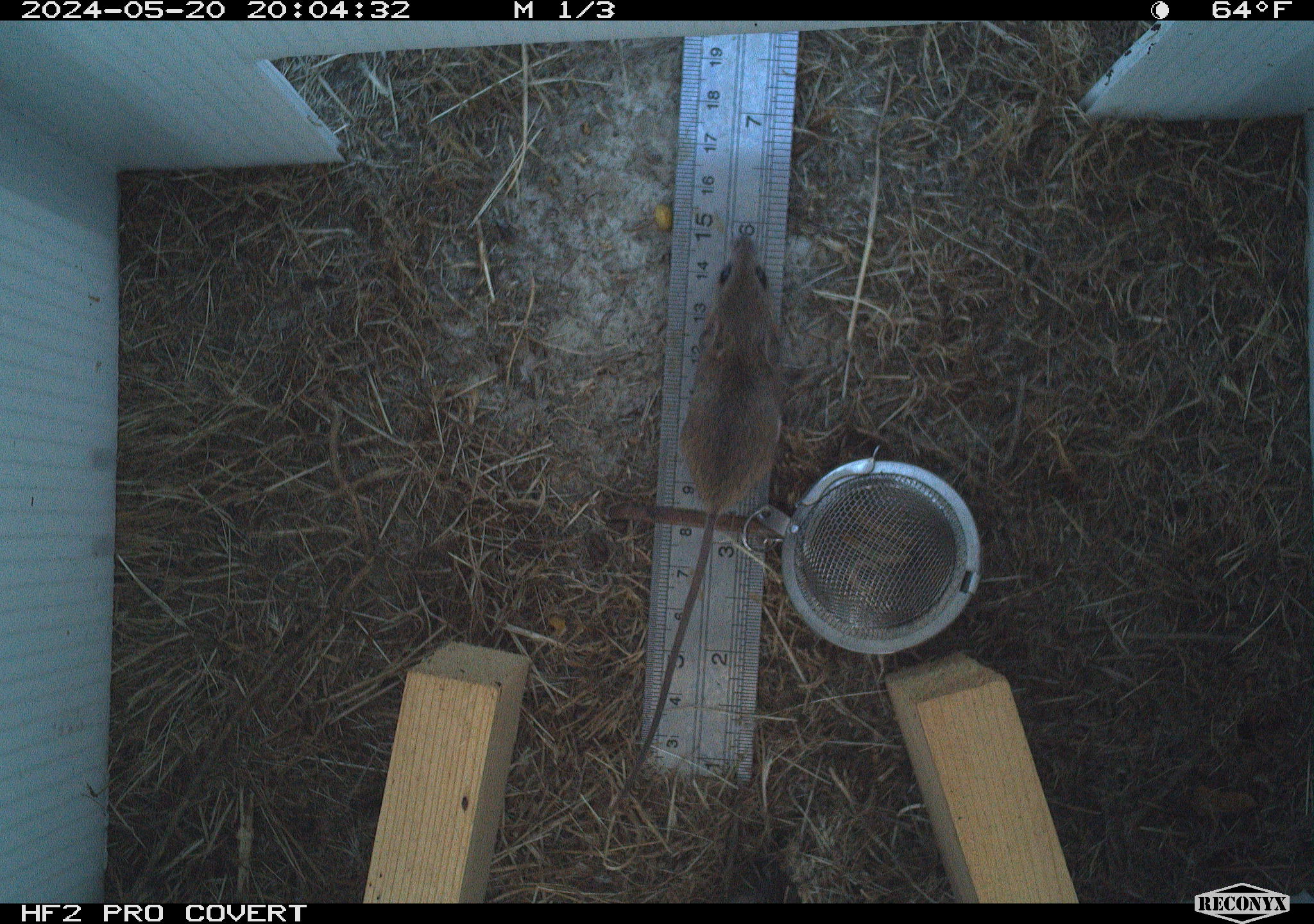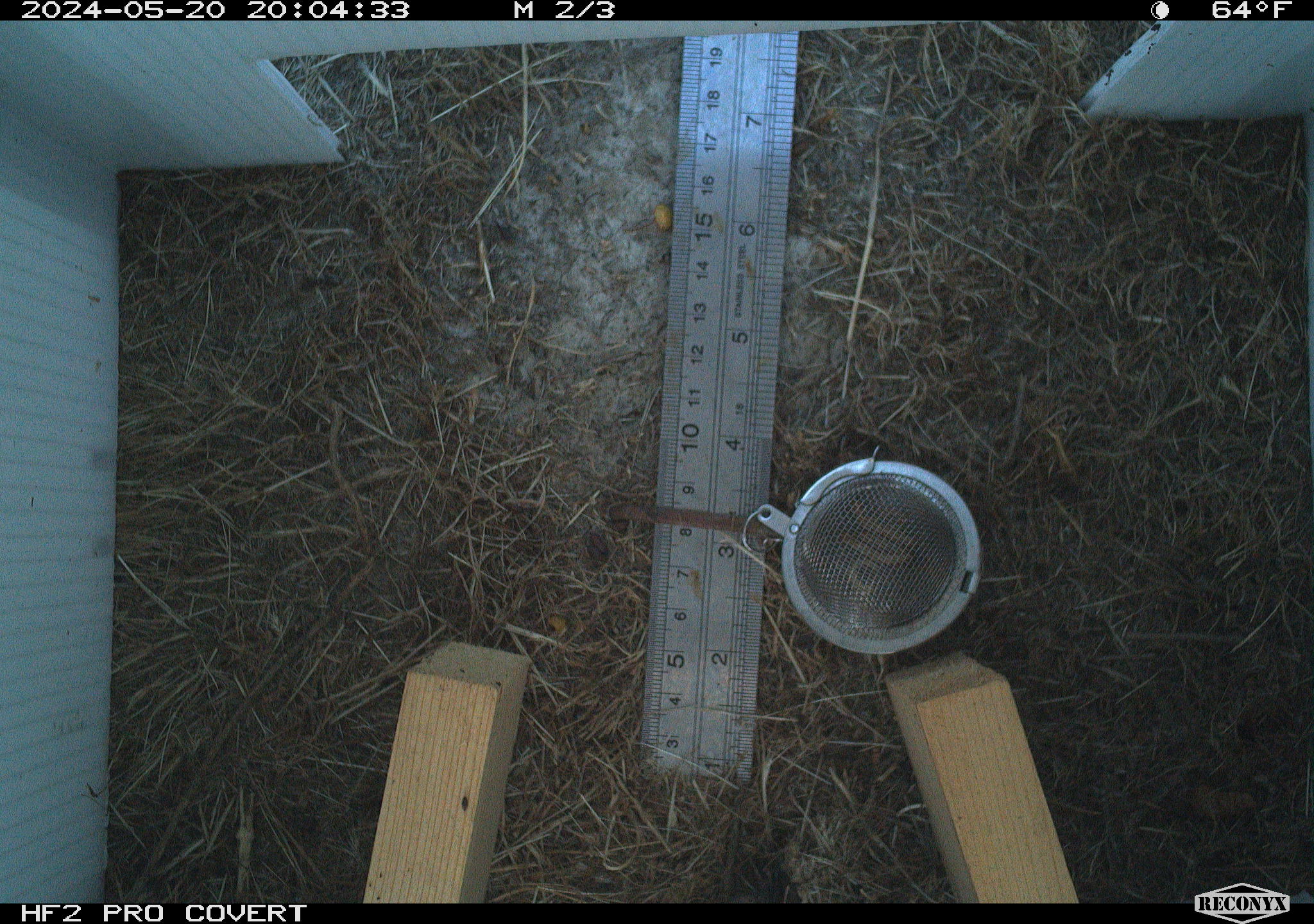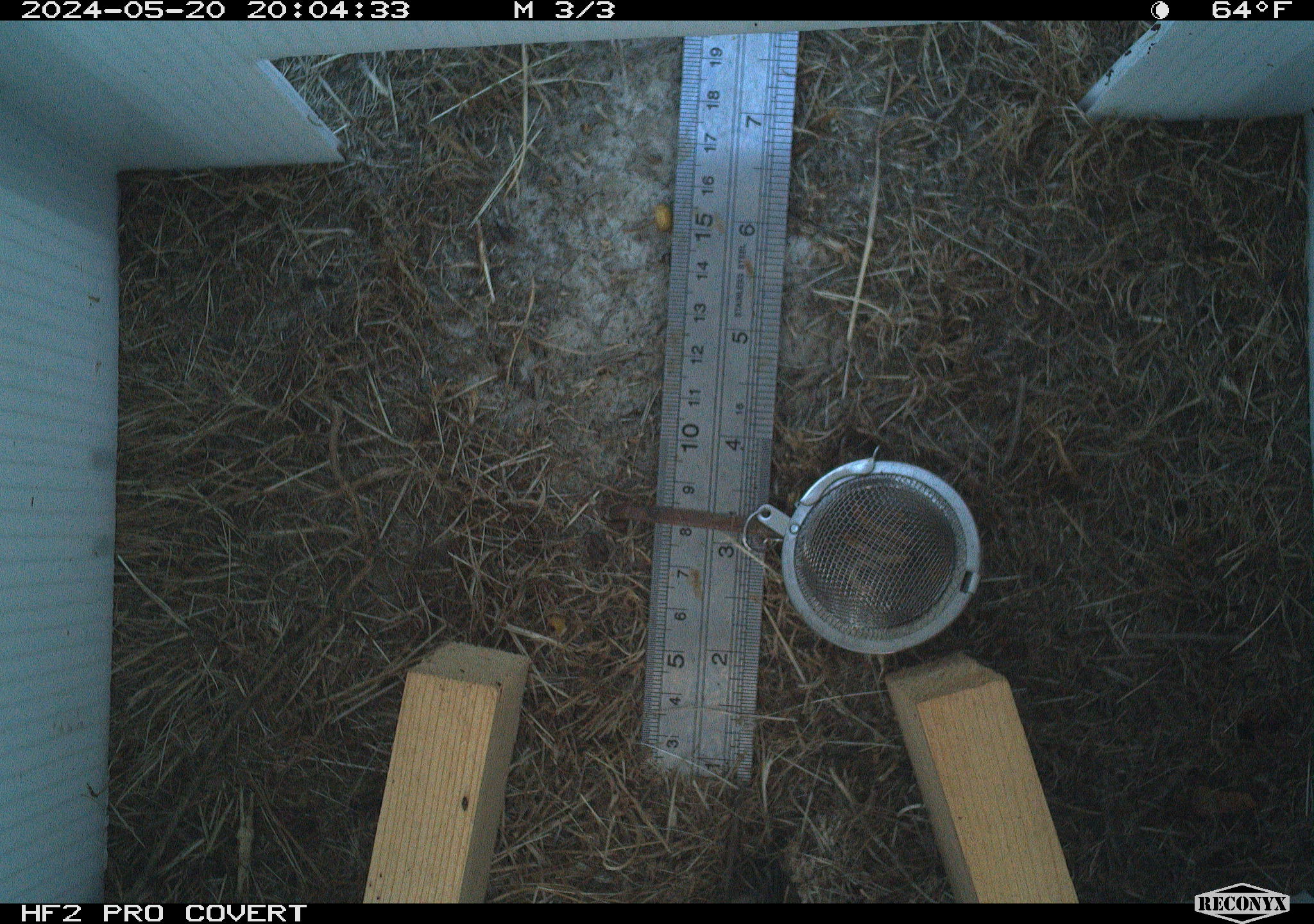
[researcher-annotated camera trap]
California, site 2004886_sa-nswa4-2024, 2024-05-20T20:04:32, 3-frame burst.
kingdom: Animalia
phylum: Chordata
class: Mammalia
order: Rodentia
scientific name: Rodentia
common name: rodent